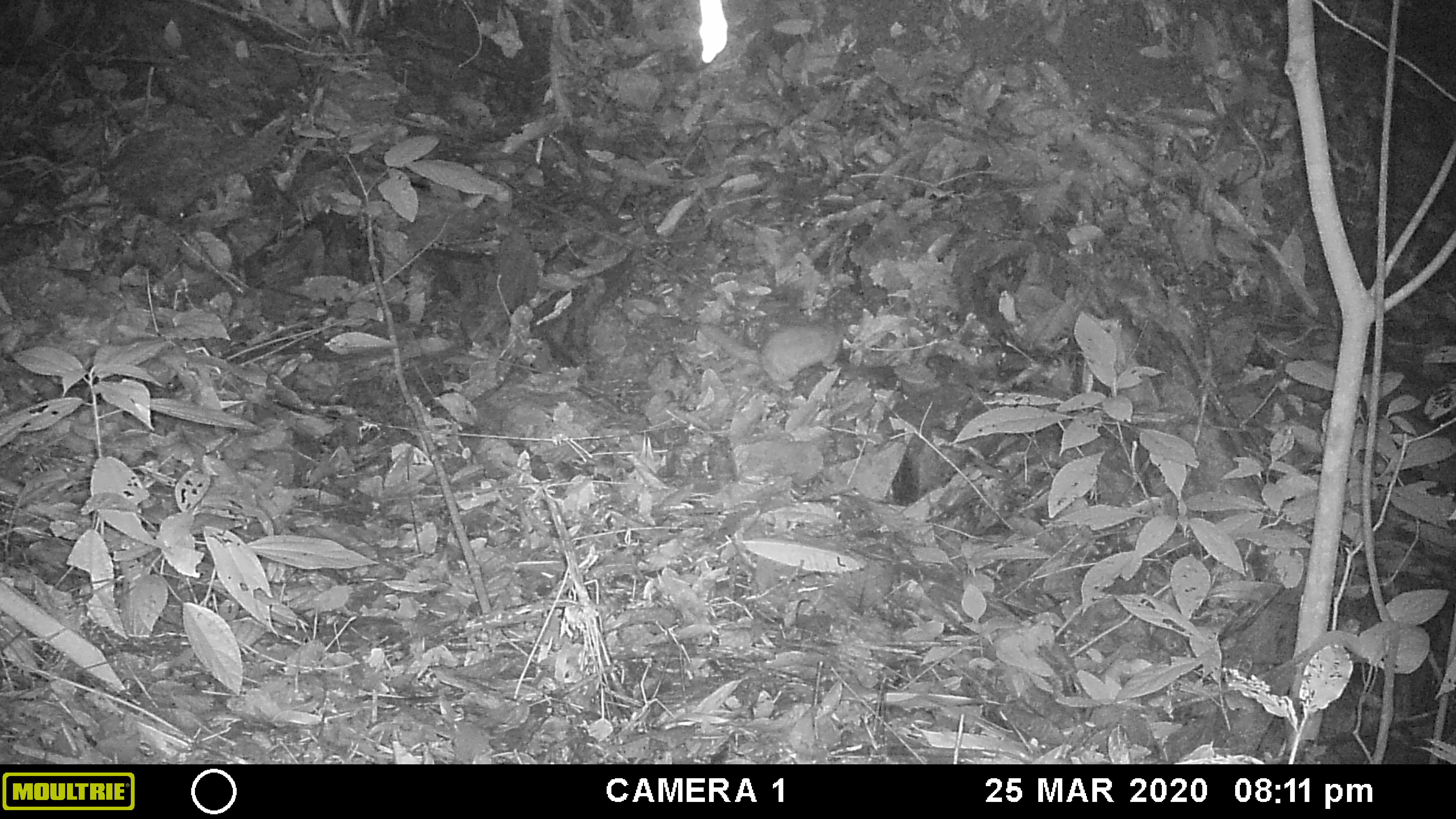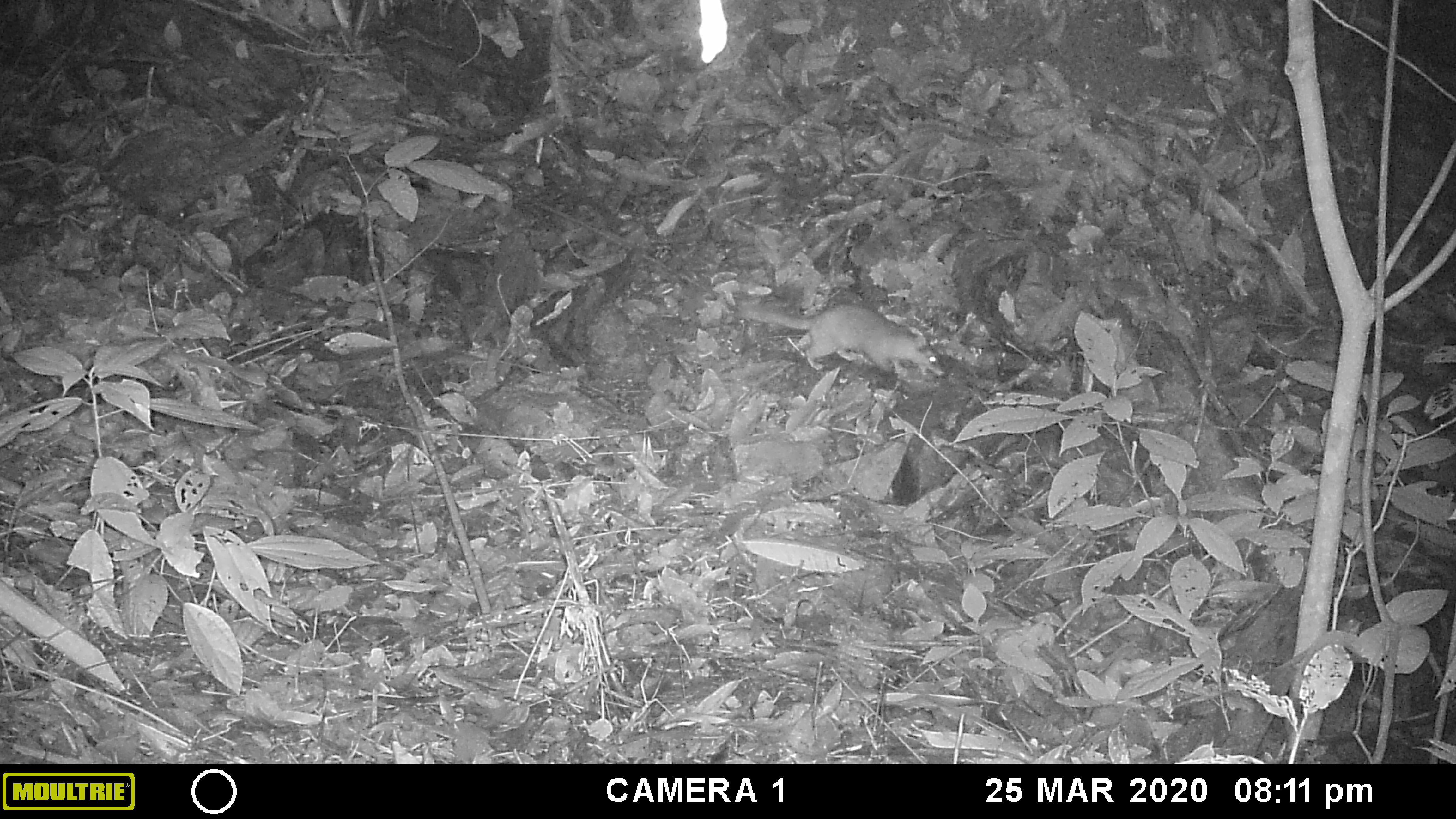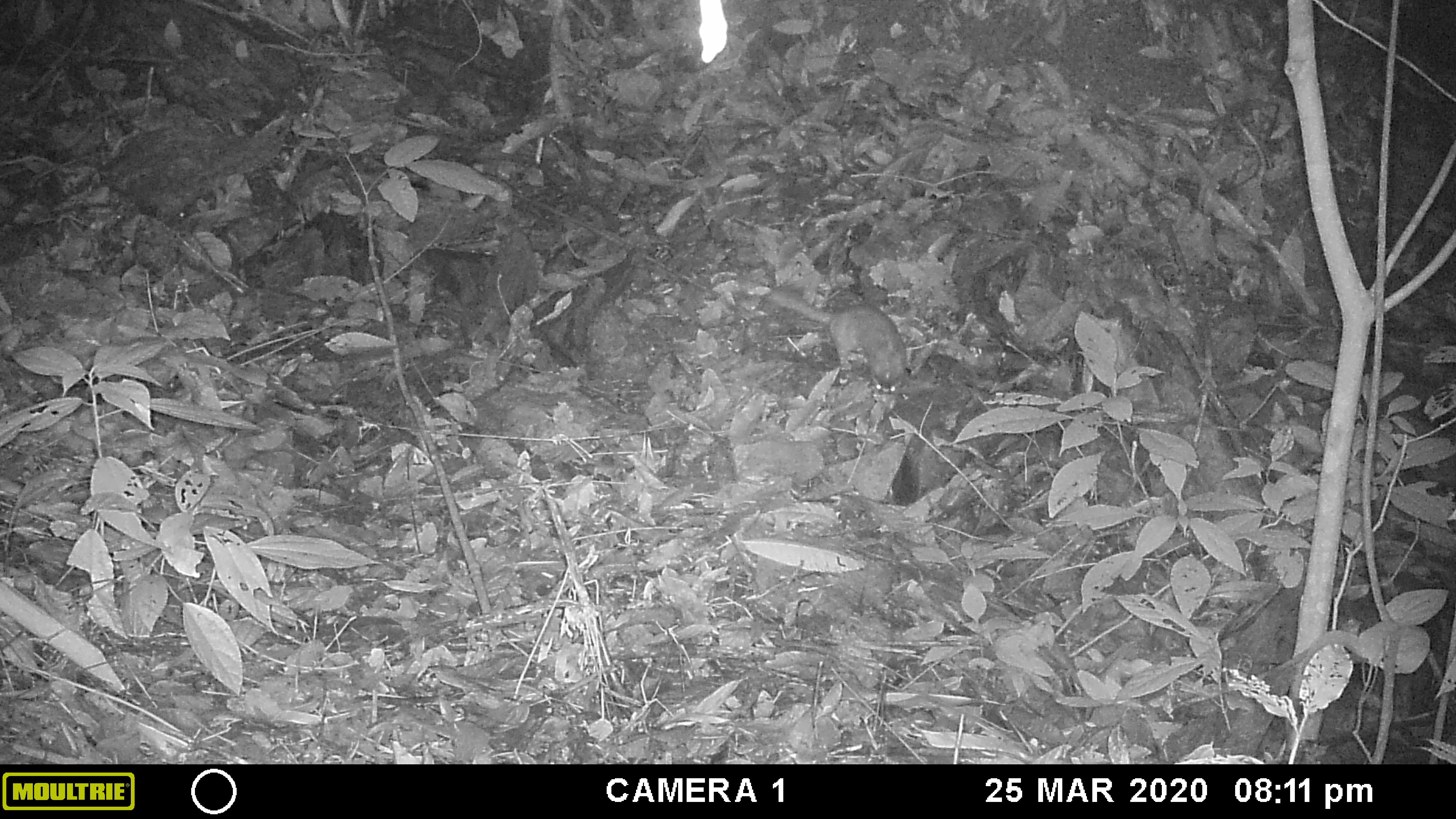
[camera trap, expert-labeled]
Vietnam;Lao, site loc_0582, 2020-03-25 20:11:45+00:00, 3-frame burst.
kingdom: Animalia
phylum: Chordata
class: Mammalia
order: Carnivora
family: Mustelidae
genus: Melogale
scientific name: Melogale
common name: ferret badger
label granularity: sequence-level